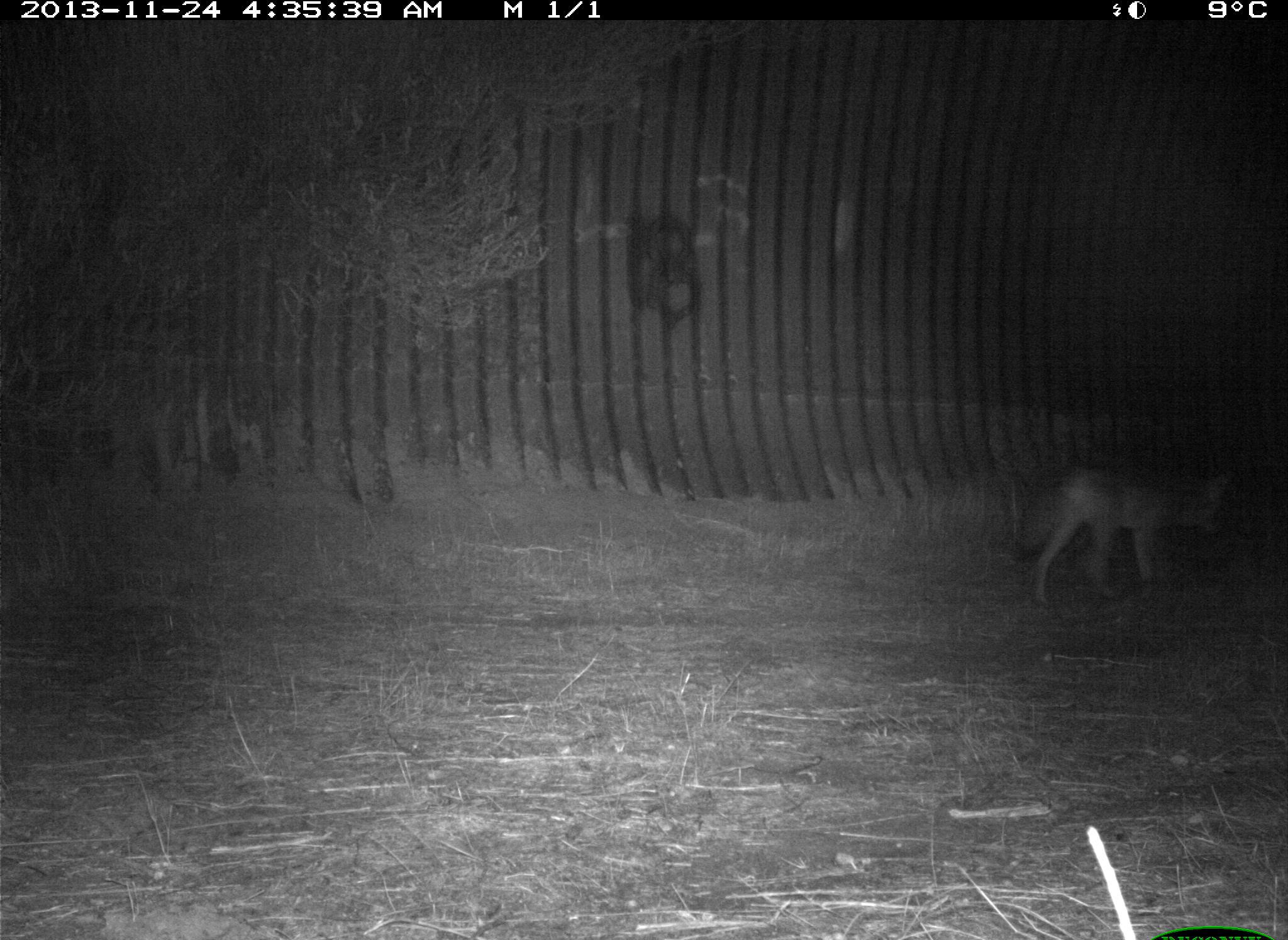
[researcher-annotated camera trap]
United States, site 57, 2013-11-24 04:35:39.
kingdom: Animalia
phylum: Chordata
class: Mammalia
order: Carnivora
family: Canidae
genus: Canis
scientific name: Canis latrans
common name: coyote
Coyote (Canis latrans).